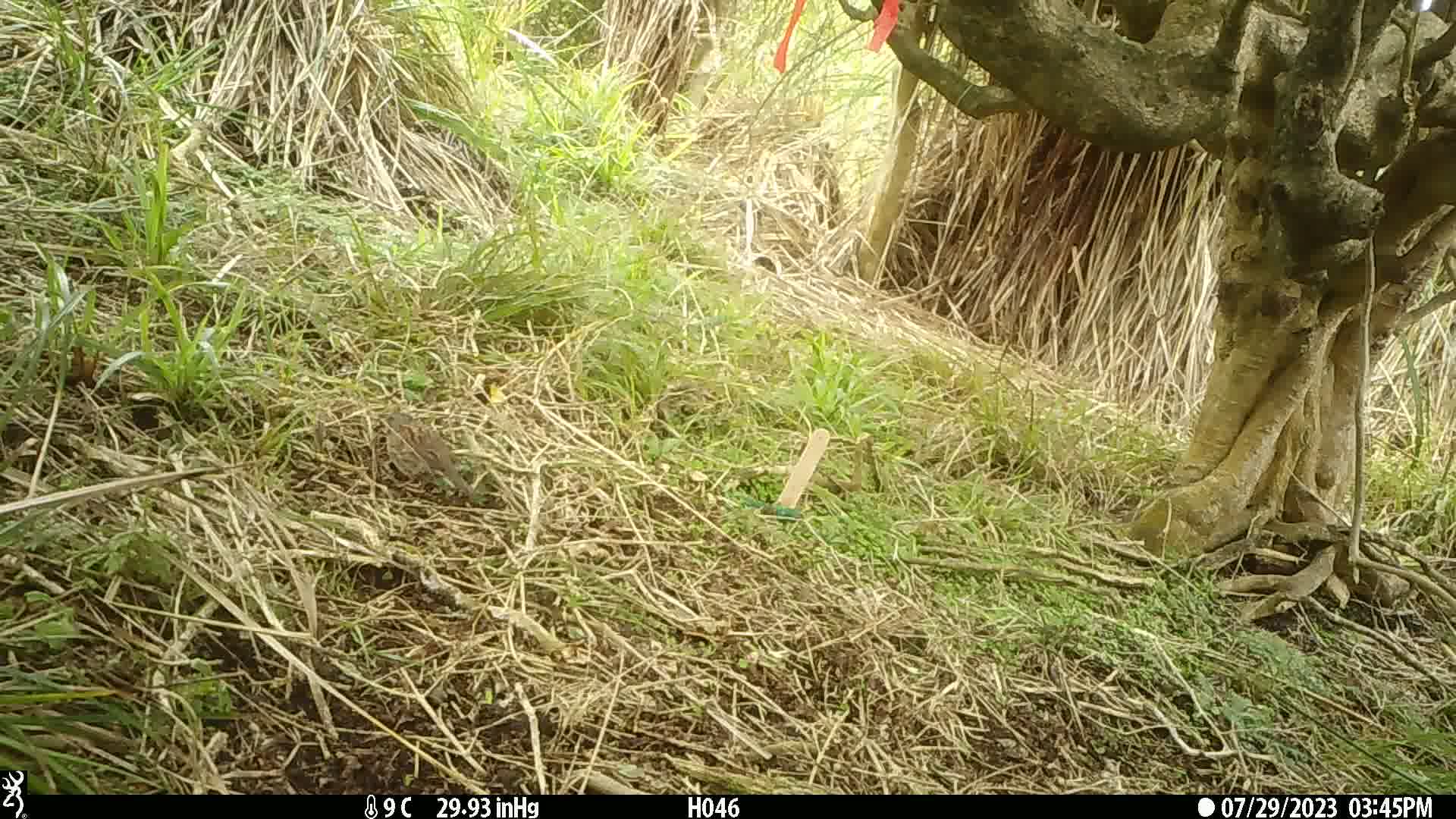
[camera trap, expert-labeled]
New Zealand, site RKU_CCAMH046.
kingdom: Animalia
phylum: Chordata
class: Aves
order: Passeriformes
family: Prunellidae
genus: Prunella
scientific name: Prunella modularis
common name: dunnock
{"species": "dunnock (Prunella modularis)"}